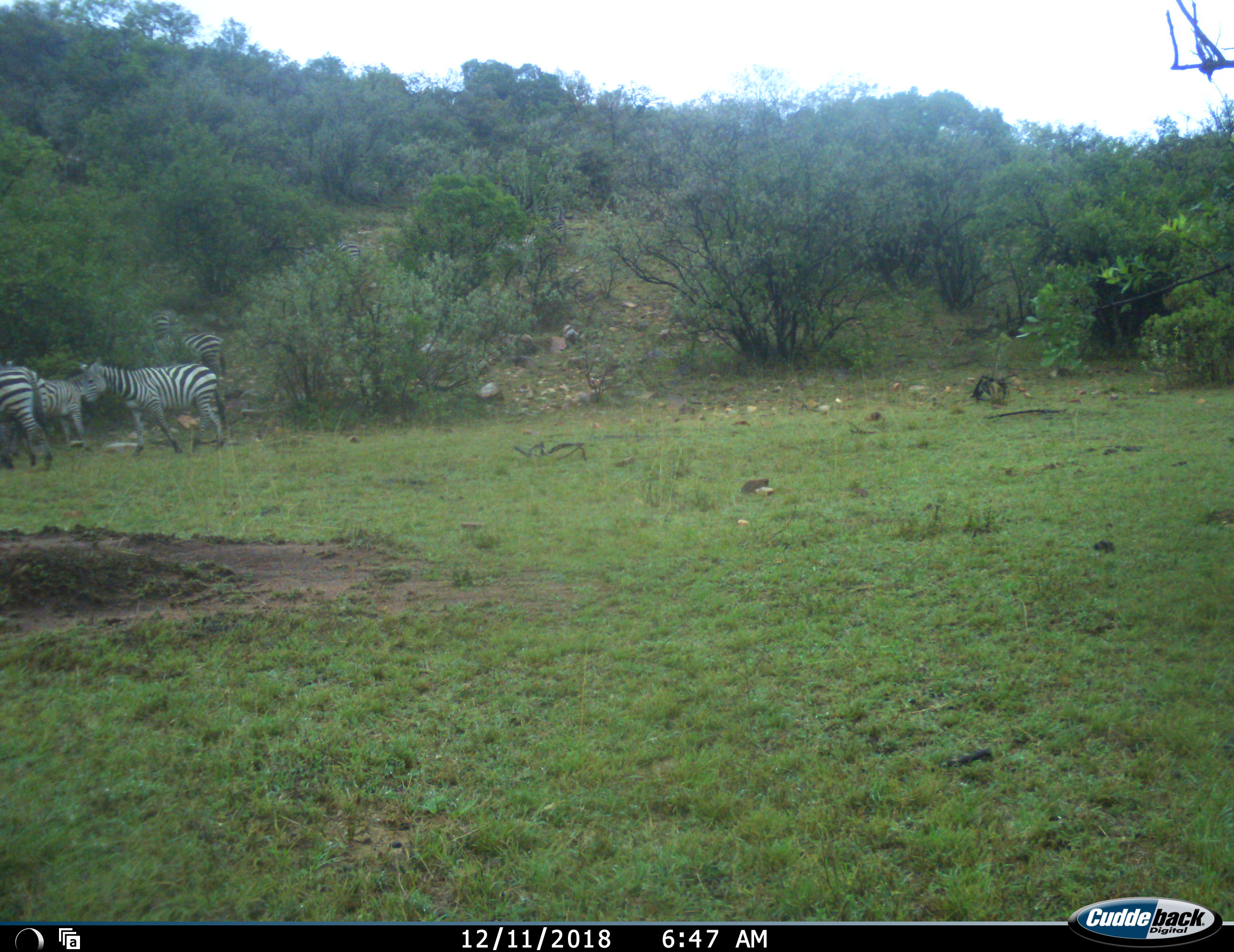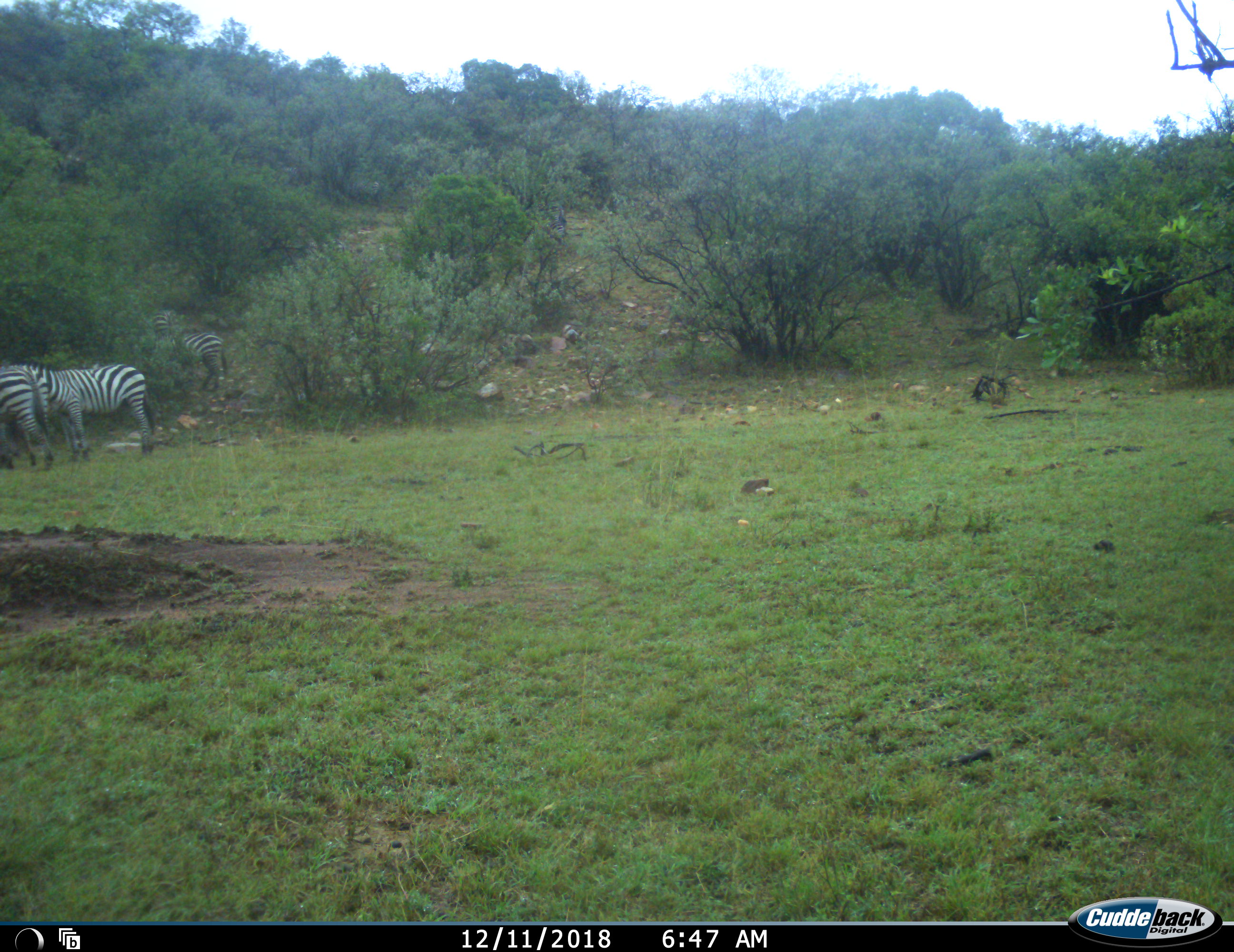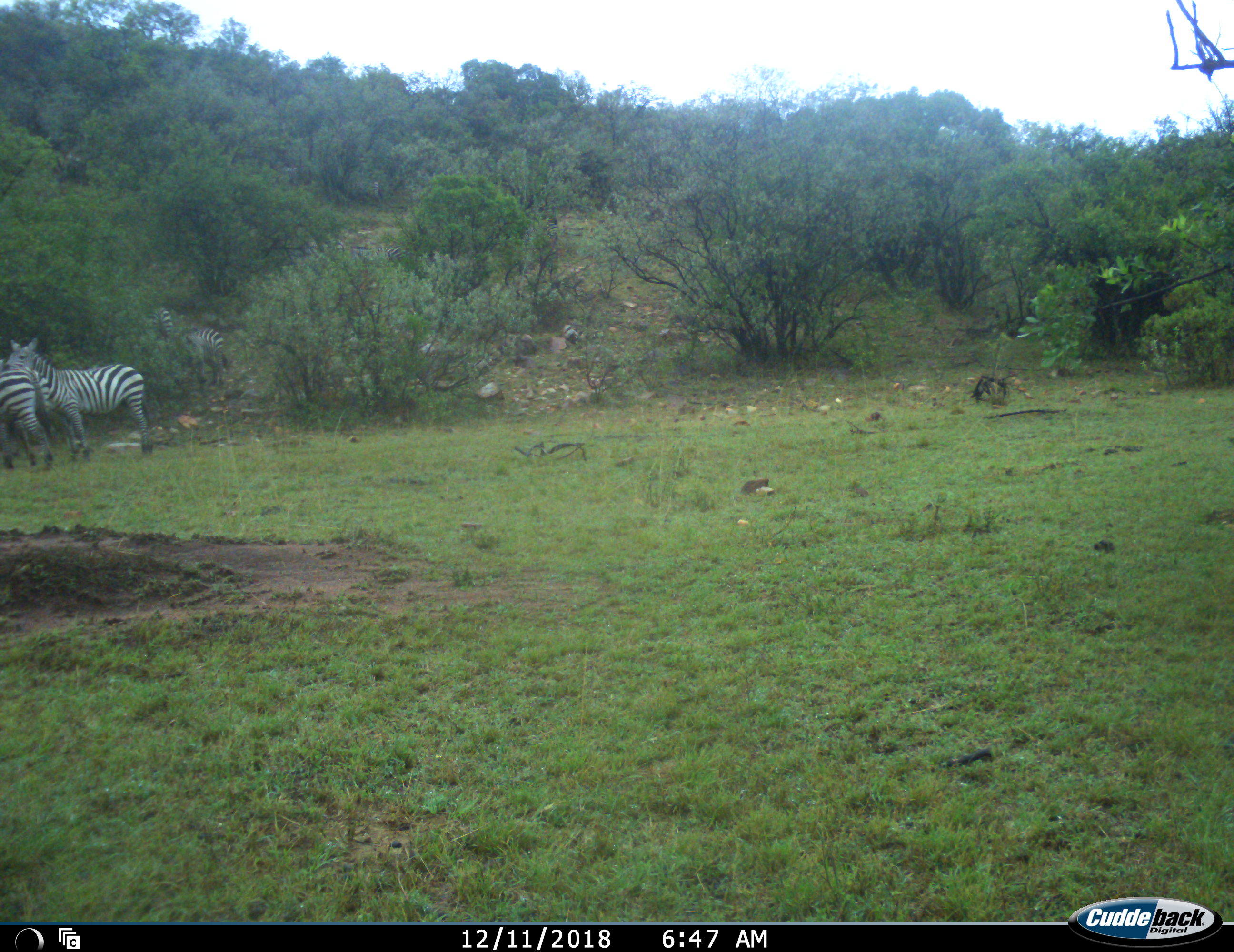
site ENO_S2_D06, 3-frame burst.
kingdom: Animalia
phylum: Chordata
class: Mammalia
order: Perissodactyla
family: Equidae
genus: Equus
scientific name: Equus quagga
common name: plains zebra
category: zebraplains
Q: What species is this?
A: Zebraplains (plains zebra) (Equus quagga).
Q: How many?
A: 4.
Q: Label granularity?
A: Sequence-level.